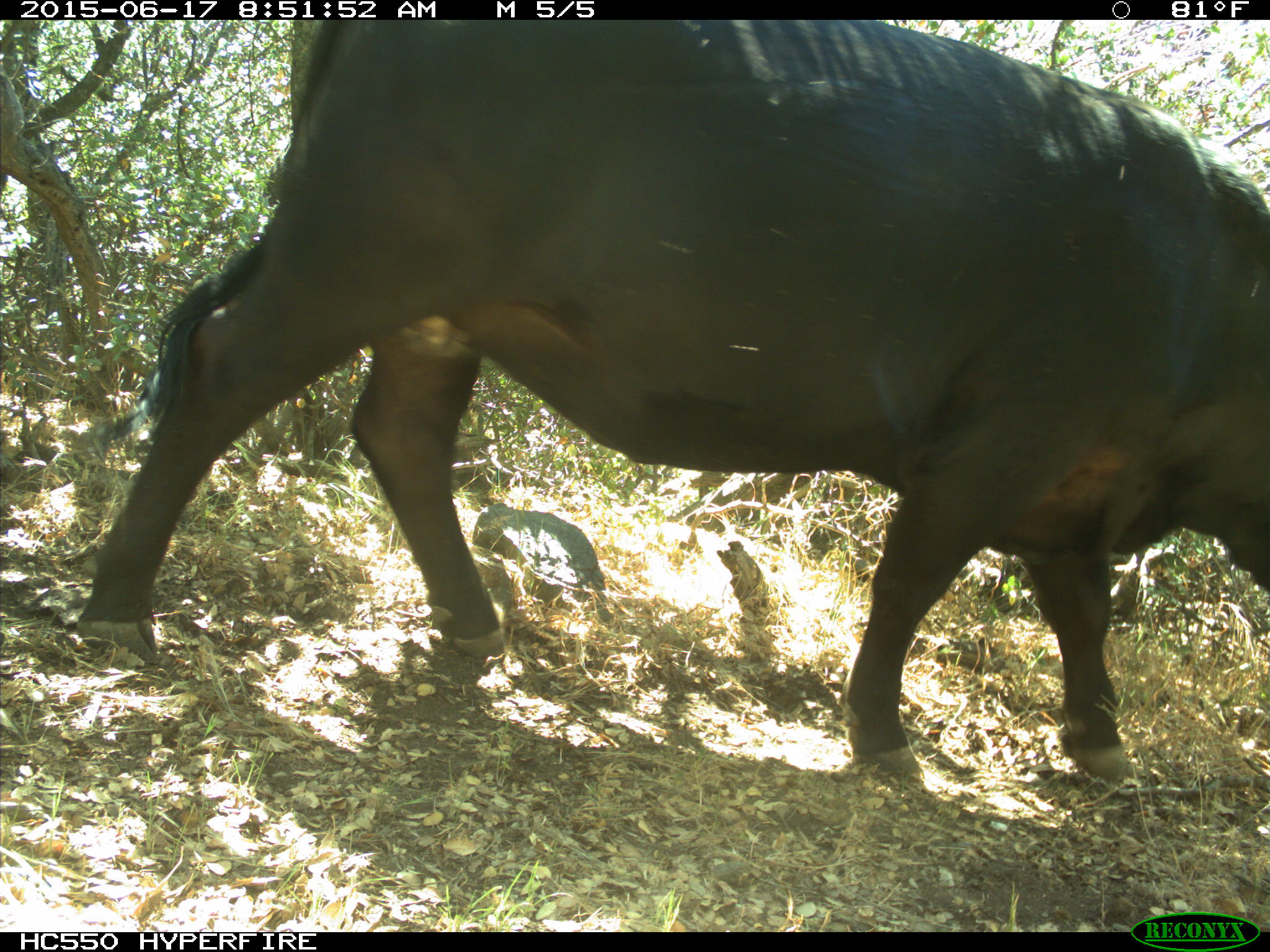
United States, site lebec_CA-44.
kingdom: Animalia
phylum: Chordata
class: Mammalia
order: Artiodactyla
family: Bovidae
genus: Bos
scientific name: Bos taurus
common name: domestic cow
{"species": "Bos taurus (domestic cow)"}